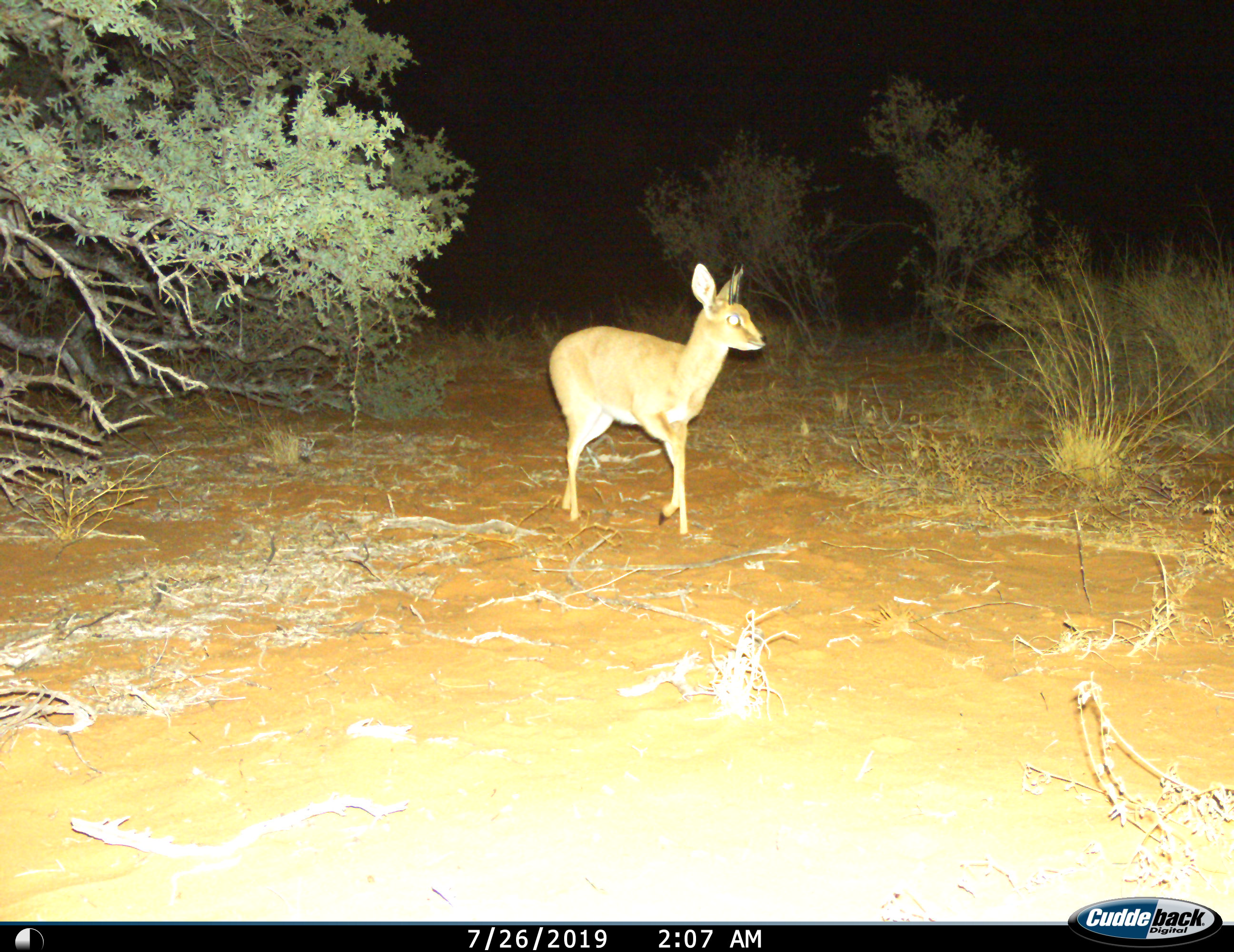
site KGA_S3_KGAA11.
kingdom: Animalia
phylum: Chordata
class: Mammalia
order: Artiodactyla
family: Bovidae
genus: Raphicerus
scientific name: Raphicerus campestris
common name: steenbok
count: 1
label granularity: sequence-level